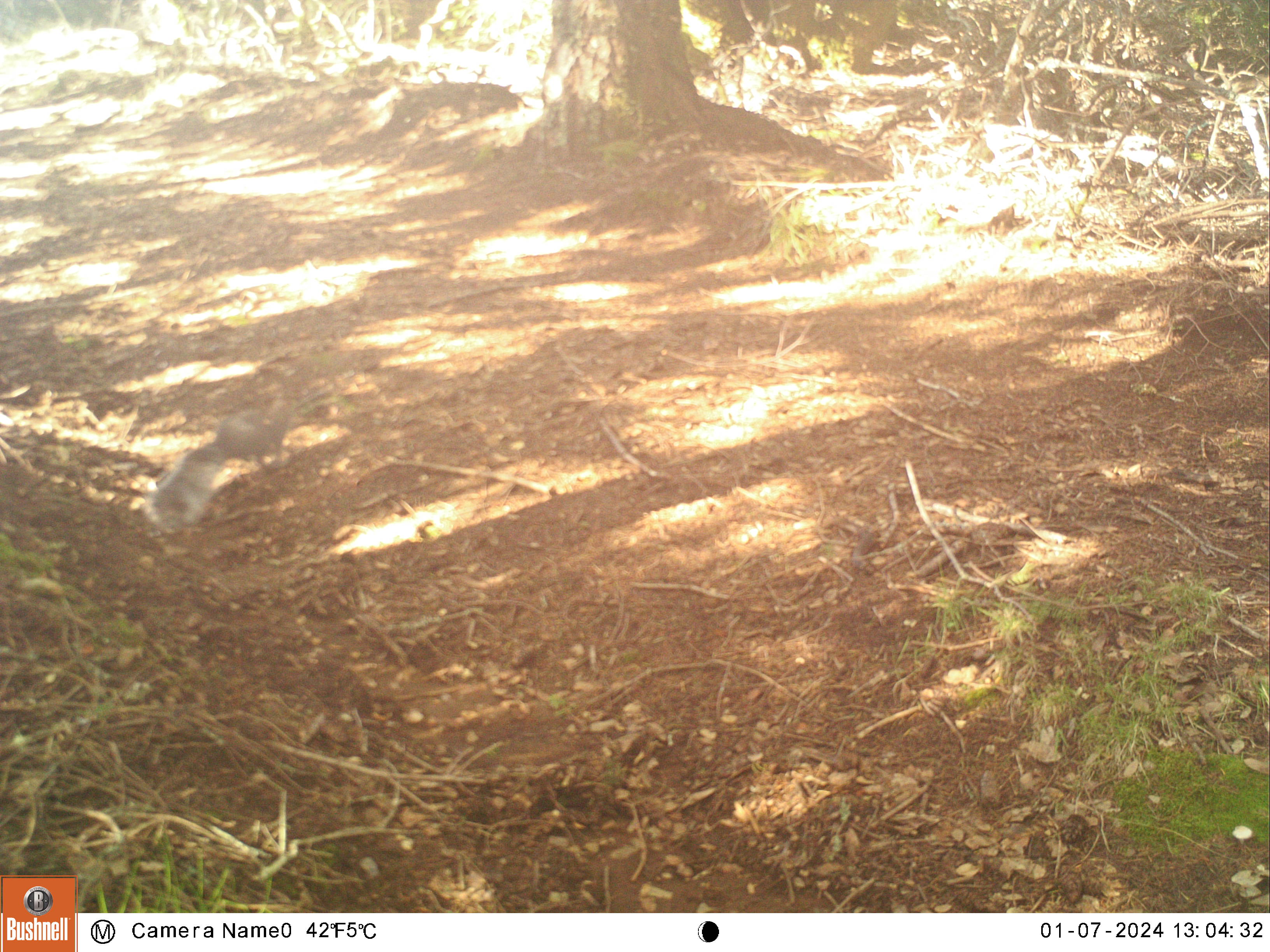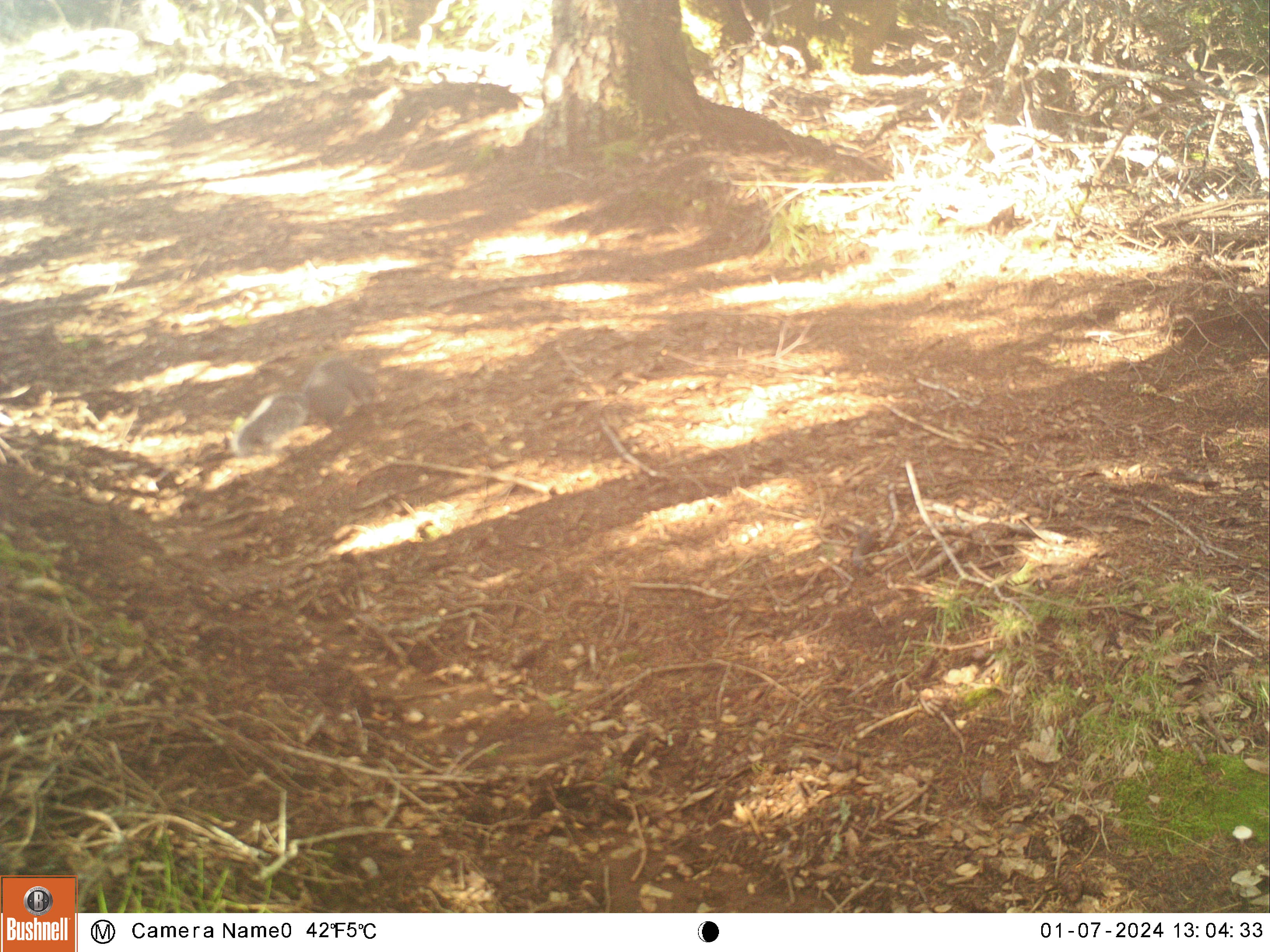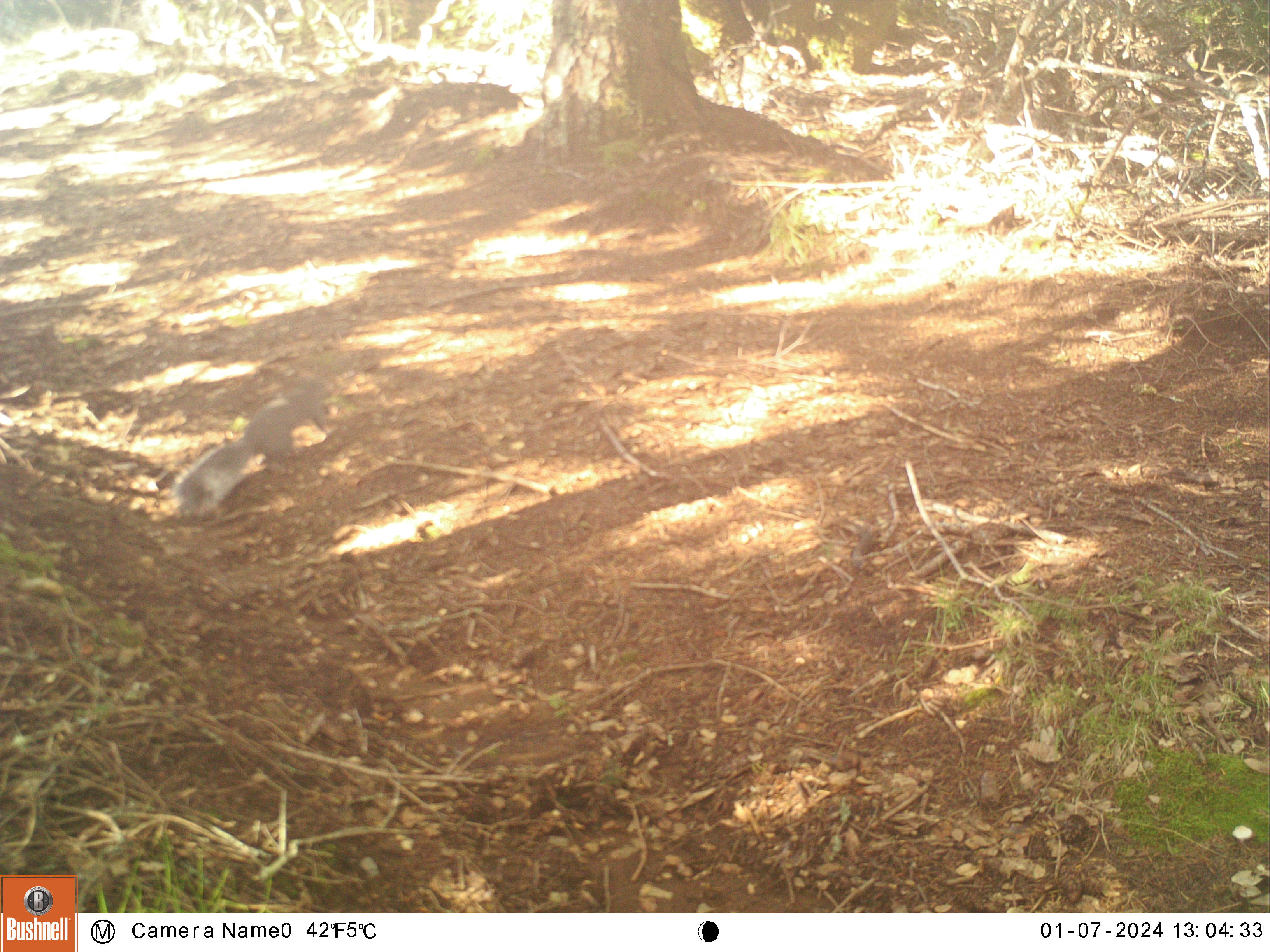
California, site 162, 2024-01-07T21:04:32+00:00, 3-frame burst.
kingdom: Animalia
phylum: Chordata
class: Mammalia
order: Rodentia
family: Sciuridae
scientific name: Sciuridae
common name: squirrel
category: unknown squirrel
Unknown squirrel (squirrel) (Sciuridae).